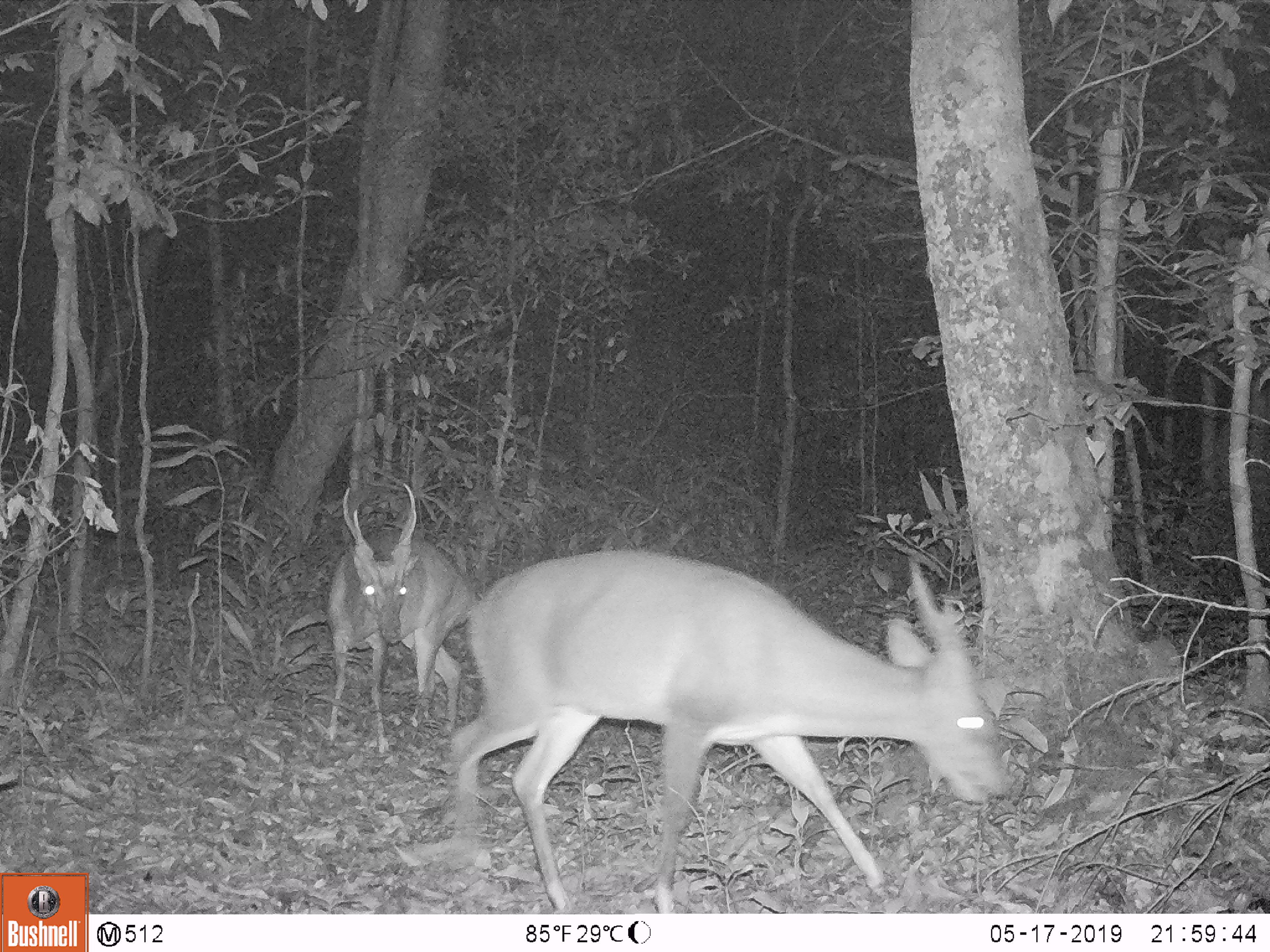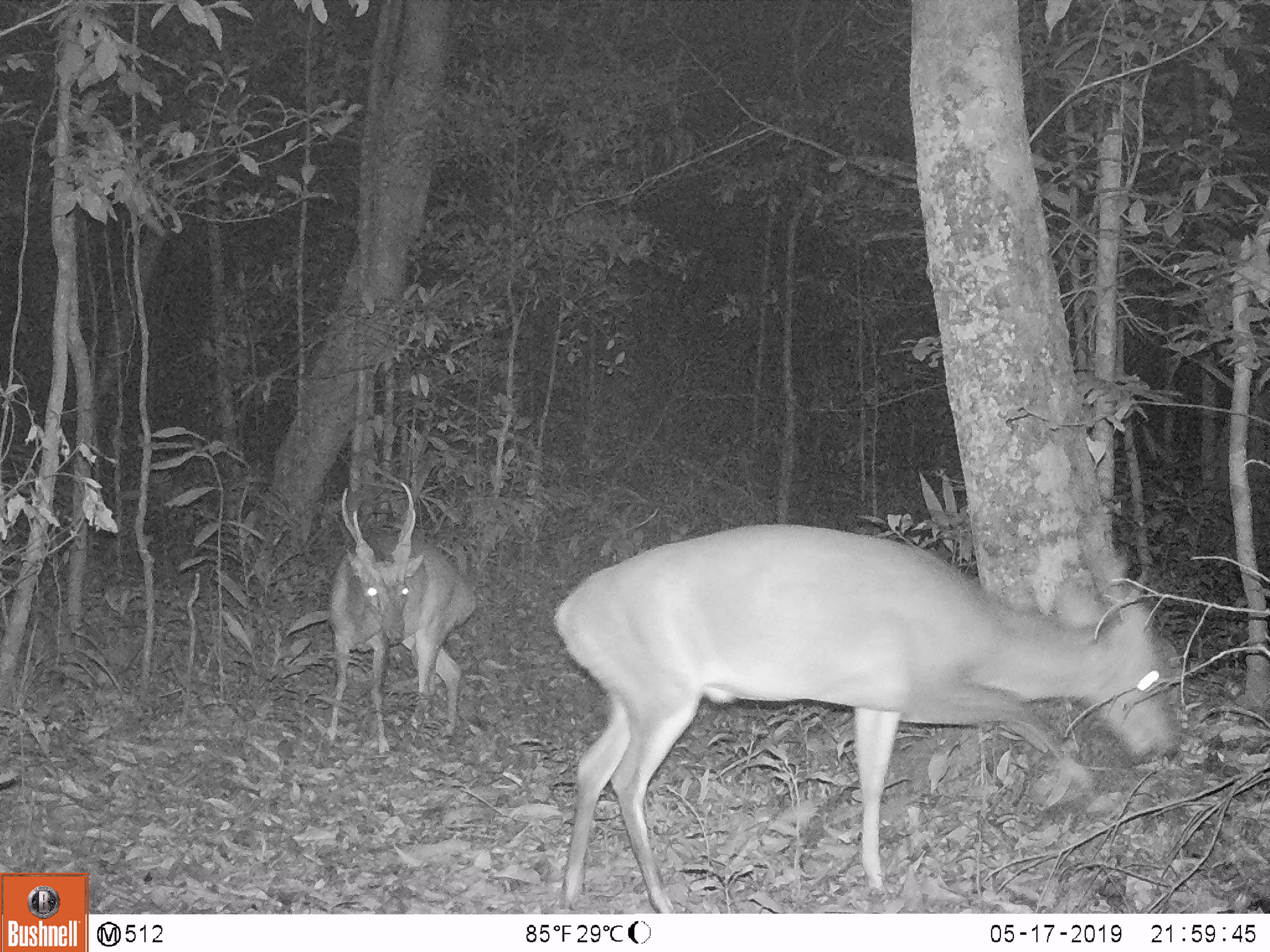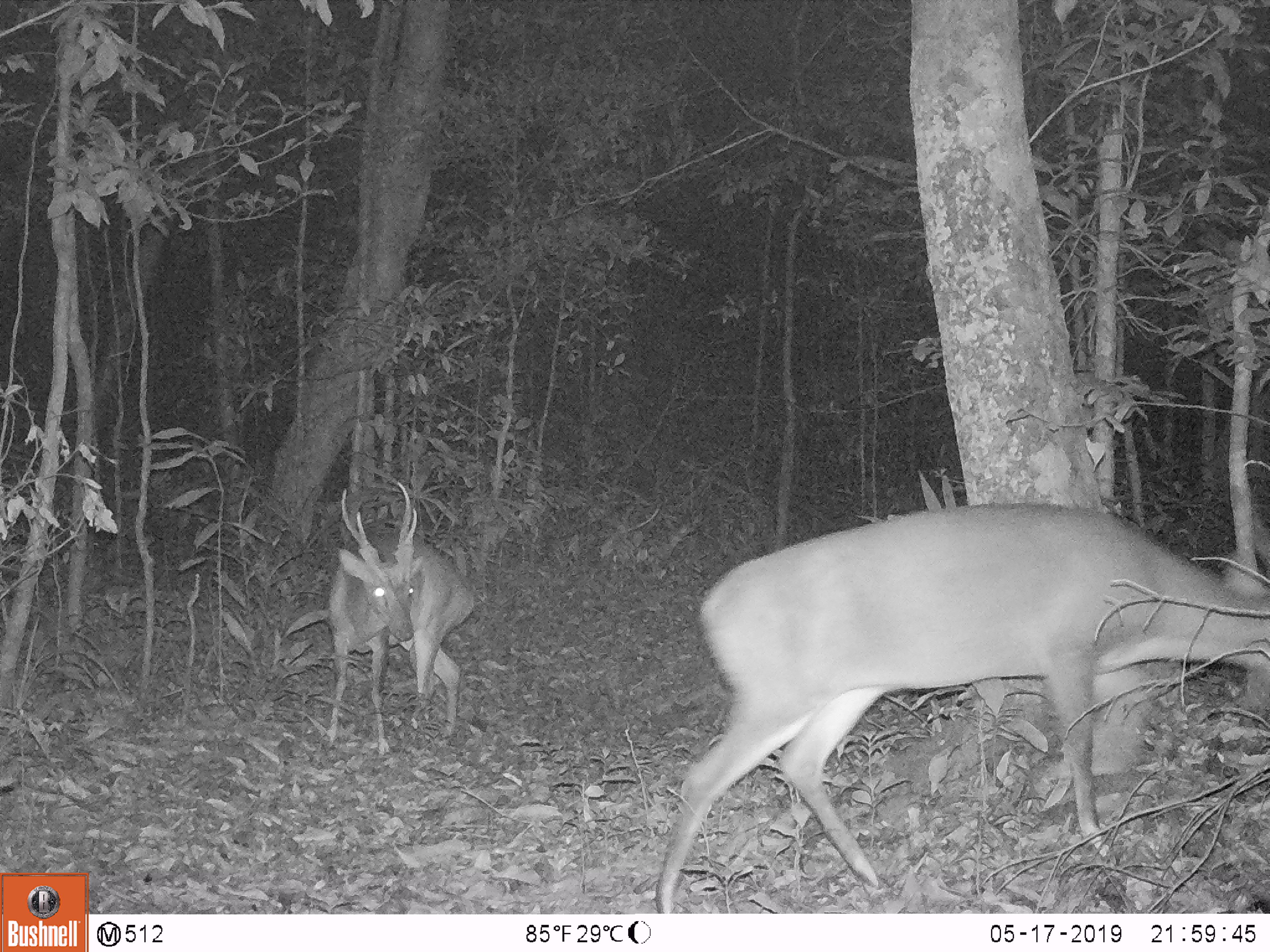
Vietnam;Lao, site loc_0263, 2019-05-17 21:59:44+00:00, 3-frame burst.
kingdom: Animalia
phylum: Chordata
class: Mammalia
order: Artiodactyla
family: Cervidae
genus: Muntiacus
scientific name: Muntiacus vuquangensis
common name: large-antlered muntjac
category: large antlered muntjac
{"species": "large antlered muntjac (large-antlered muntjac) (Muntiacus vuquangensis)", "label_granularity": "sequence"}